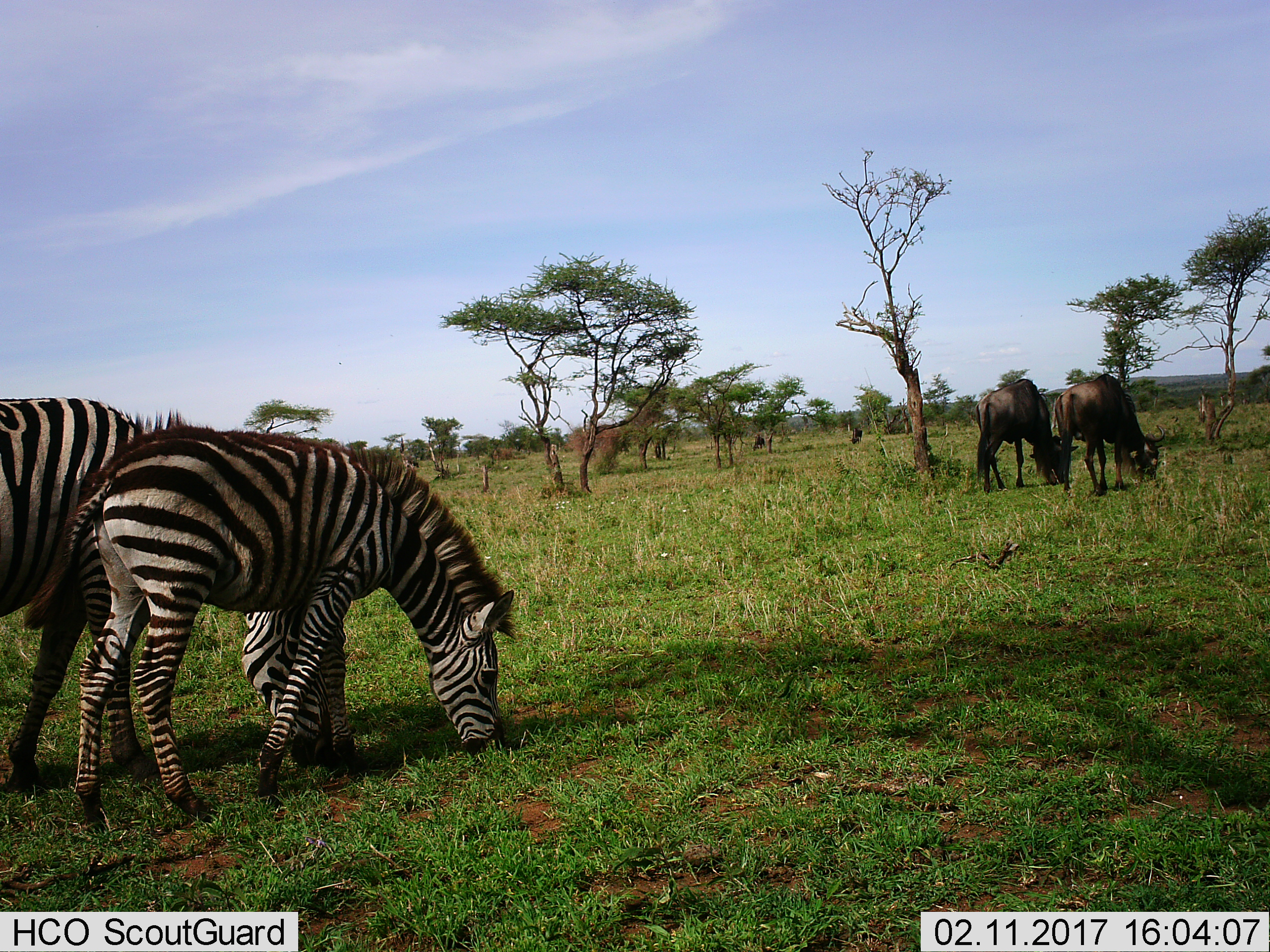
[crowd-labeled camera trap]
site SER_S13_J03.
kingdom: Animalia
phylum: Chordata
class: Mammalia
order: Artiodactyla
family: Bovidae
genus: Connochaetes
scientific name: Connochaetes taurinus taurinus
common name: blue wildebeest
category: wildebeestblue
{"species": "wildebeestblue (blue wildebeest) (Connochaetes taurinus taurinus)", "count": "2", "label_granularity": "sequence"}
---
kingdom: Animalia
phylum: Chordata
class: Mammalia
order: Perissodactyla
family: Equidae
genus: Equus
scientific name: Equus quagga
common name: plains zebra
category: zebraplains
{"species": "zebraplains (plains zebra) (Equus quagga)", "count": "2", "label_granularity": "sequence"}